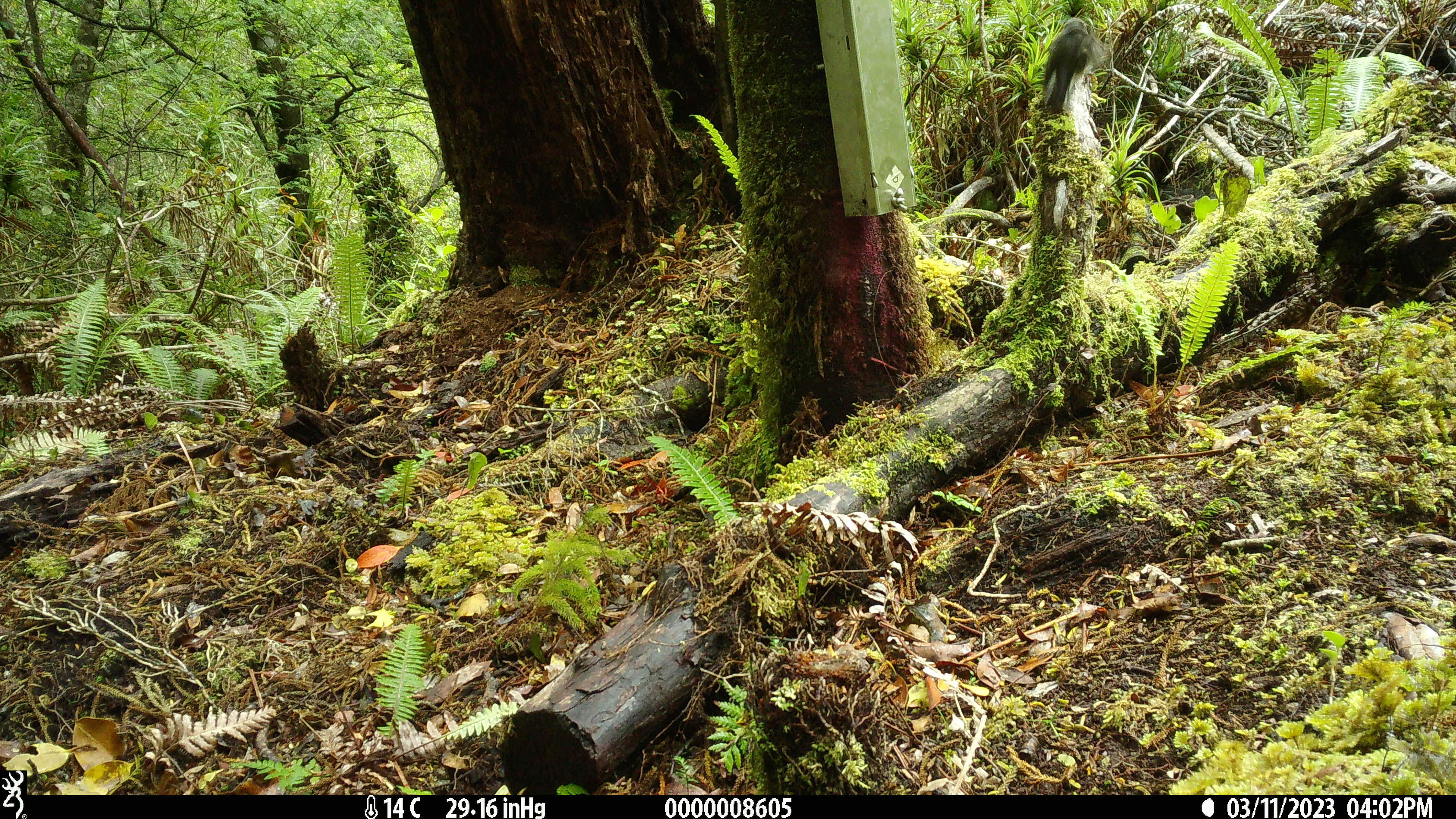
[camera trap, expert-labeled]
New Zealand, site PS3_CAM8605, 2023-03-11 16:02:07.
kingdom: Animalia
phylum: Chordata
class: Aves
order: Passeriformes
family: Petroicidae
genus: Petroica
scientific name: Petroica macrocephala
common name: tomtit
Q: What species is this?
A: Tomtit (Petroica macrocephala).